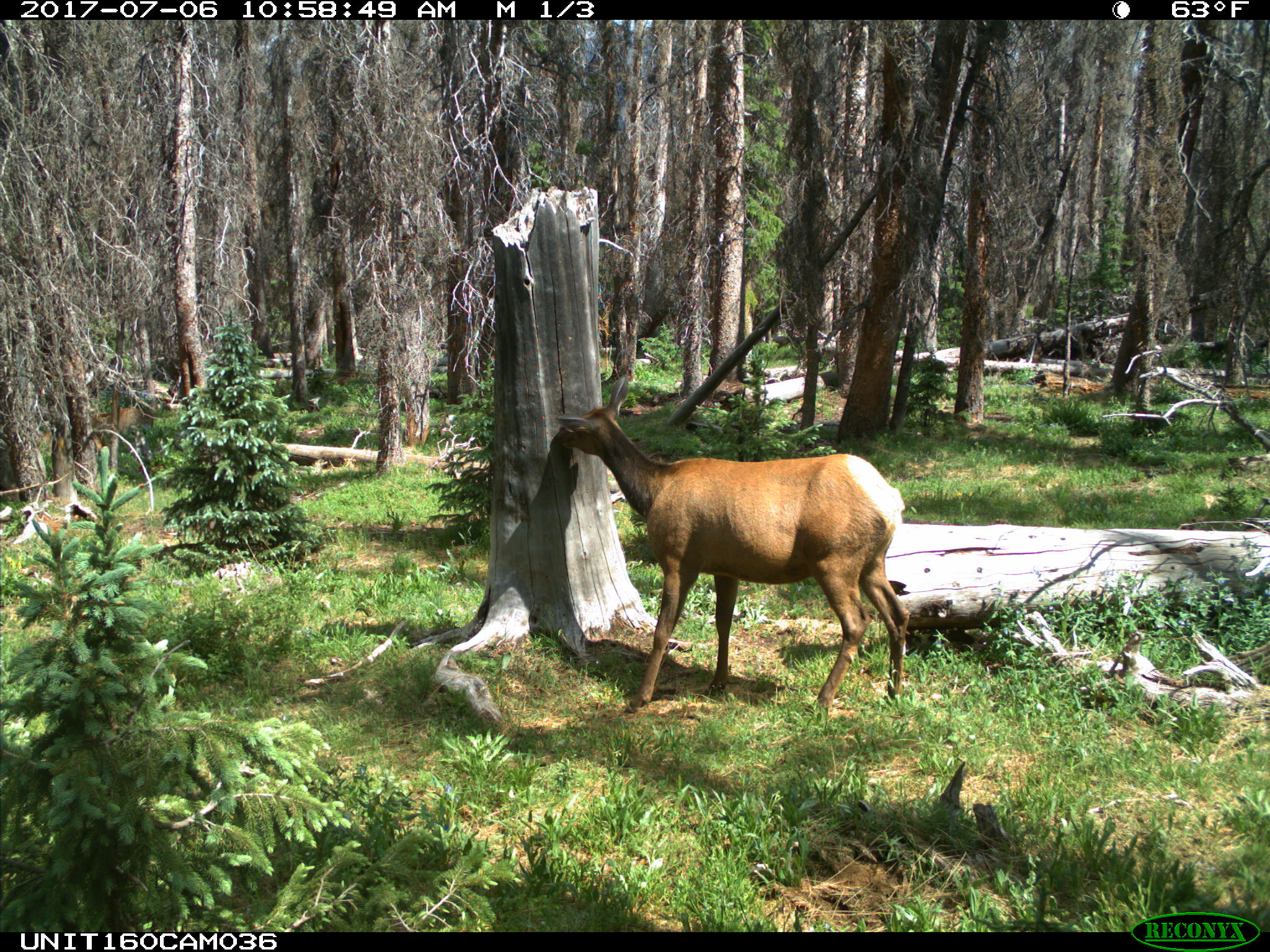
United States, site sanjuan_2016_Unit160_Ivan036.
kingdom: Animalia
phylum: Chordata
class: Mammalia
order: Artiodactyla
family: Cervidae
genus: Cervus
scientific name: Cervus elaphus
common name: red deer